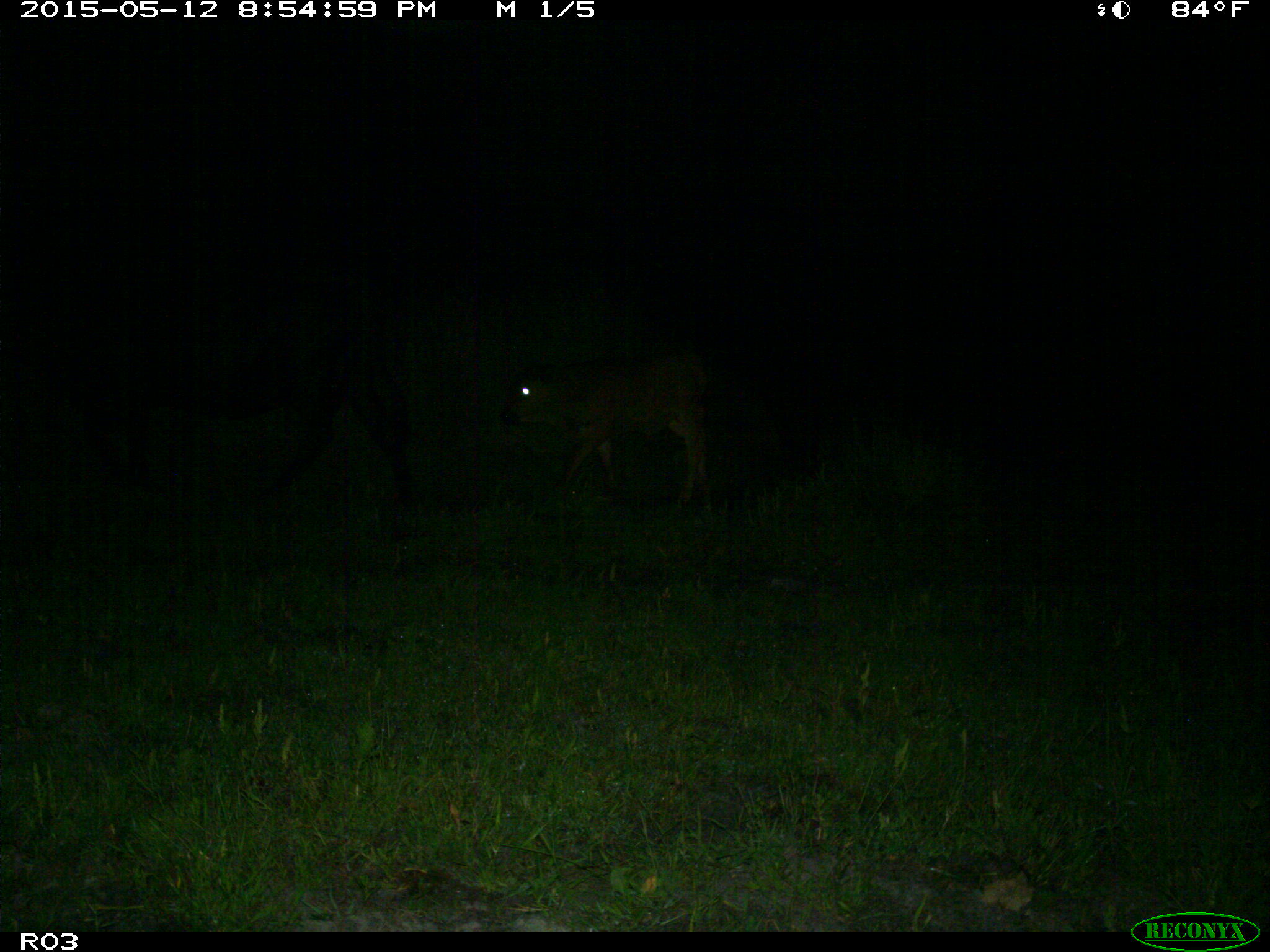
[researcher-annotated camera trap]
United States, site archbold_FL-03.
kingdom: Animalia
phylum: Chordata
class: Mammalia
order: Artiodactyla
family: Bovidae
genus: Bos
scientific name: Bos taurus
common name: domestic cow